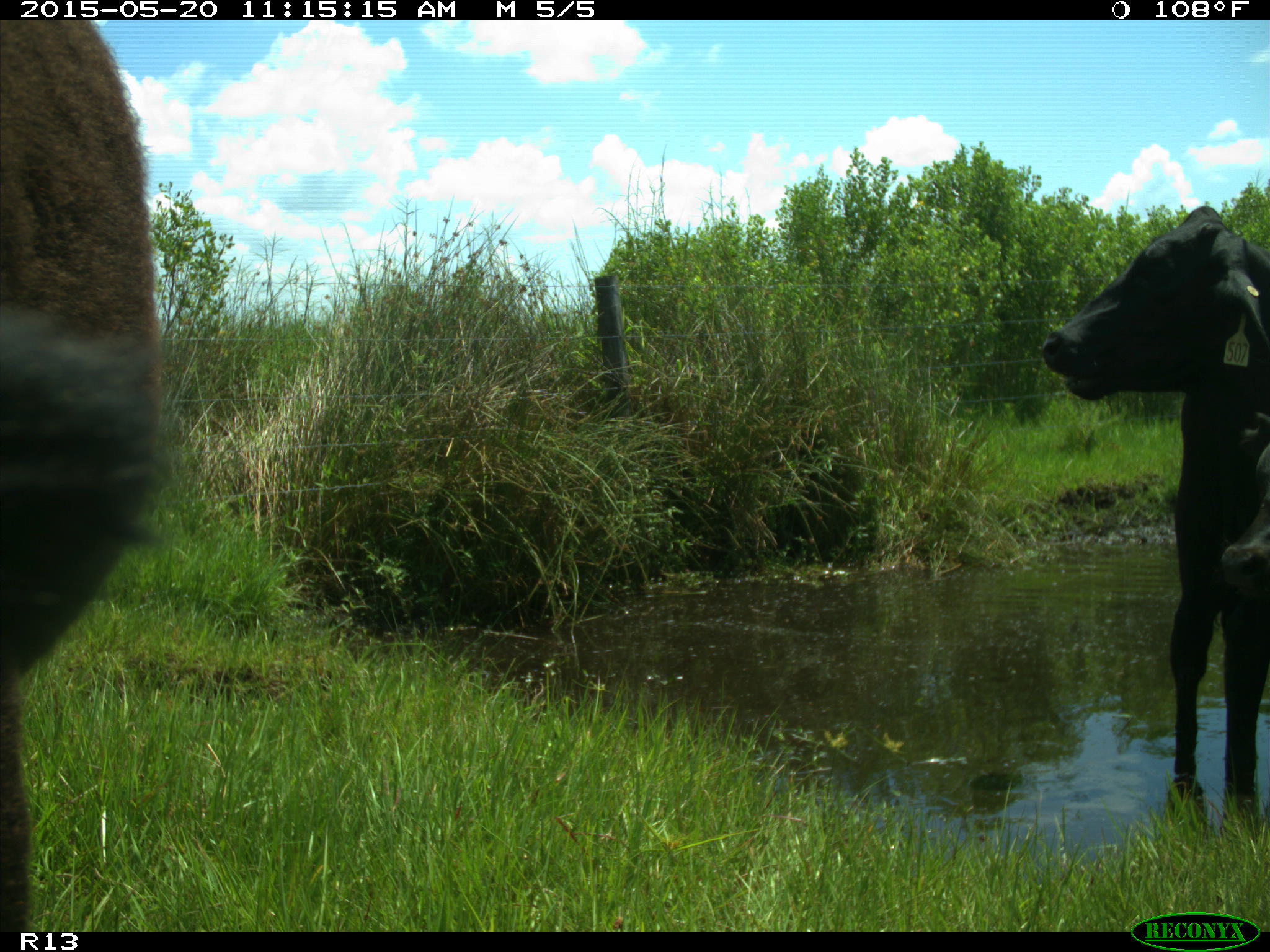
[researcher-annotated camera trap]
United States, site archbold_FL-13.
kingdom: Animalia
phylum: Chordata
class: Mammalia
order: Artiodactyla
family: Bovidae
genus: Bos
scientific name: Bos taurus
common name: domestic cow